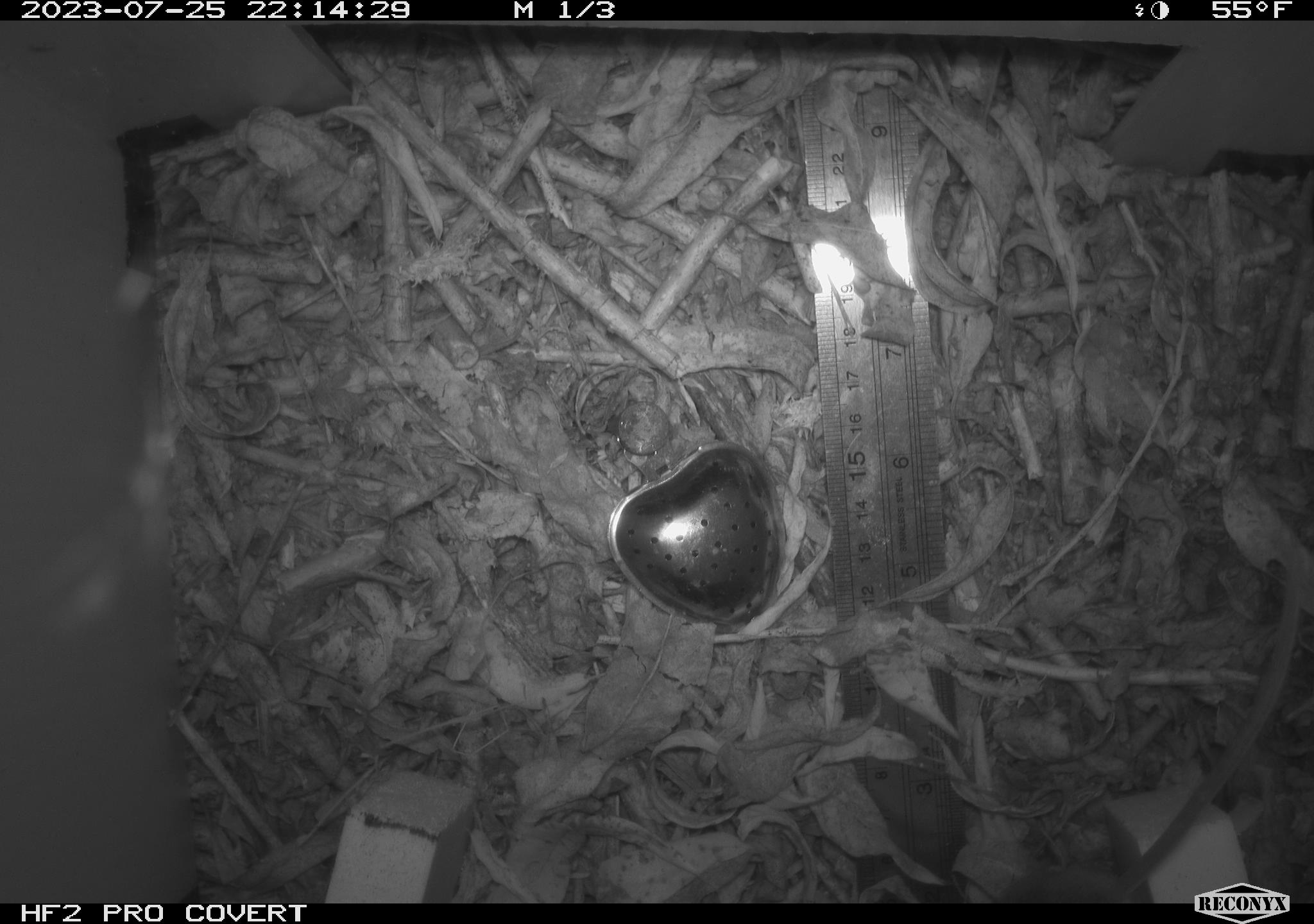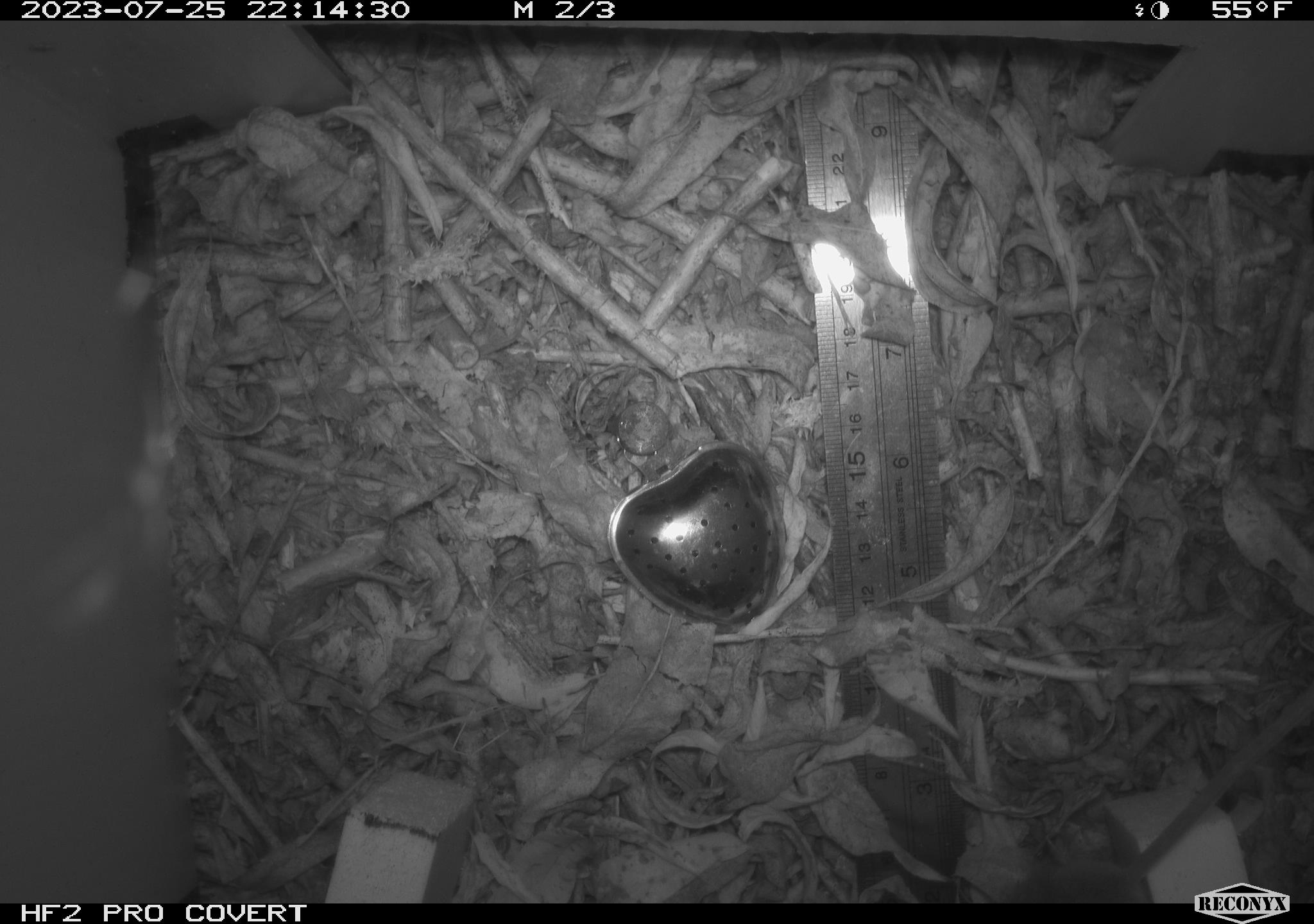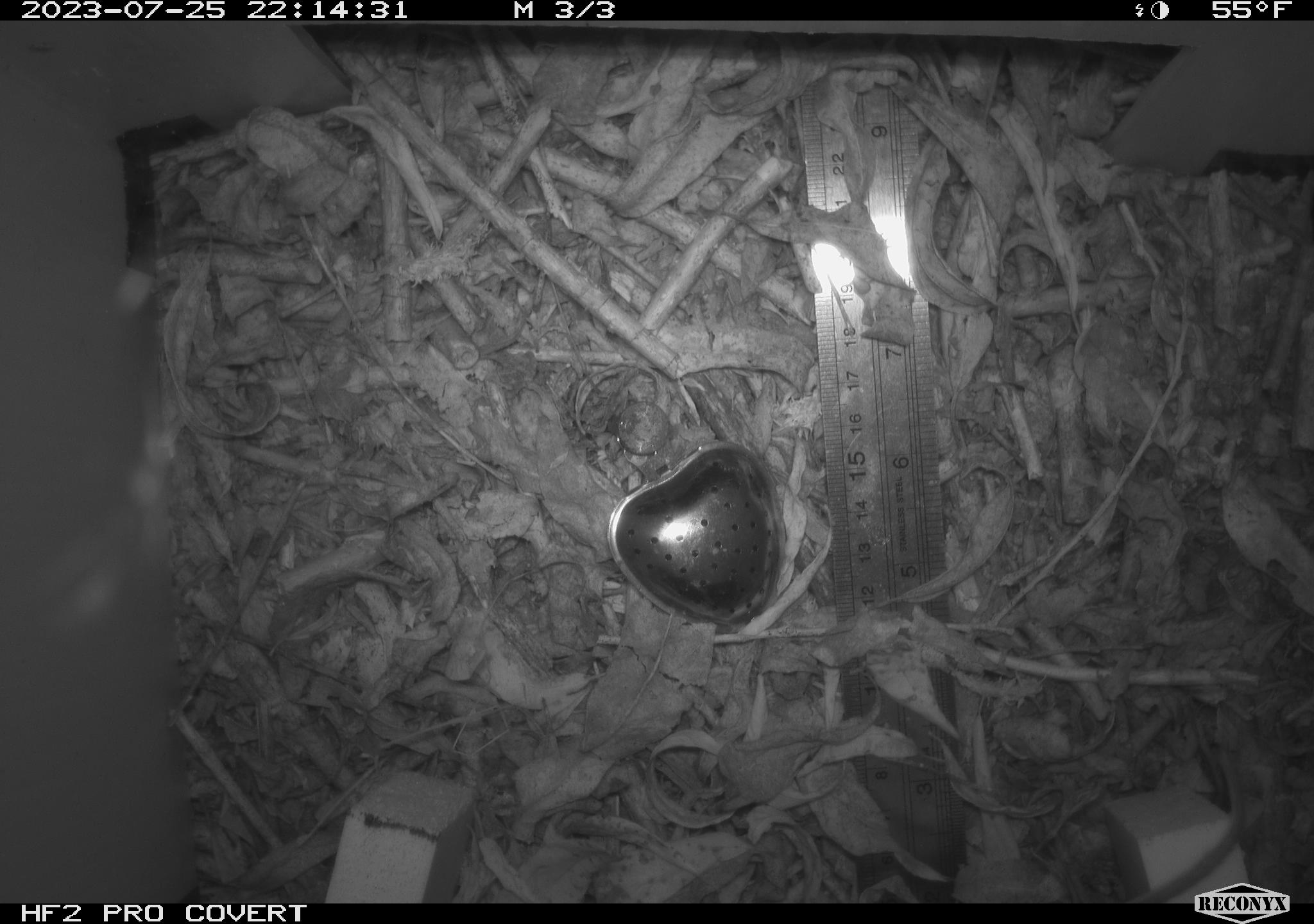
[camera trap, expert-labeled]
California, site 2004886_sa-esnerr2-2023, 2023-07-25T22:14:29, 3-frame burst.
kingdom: Animalia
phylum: Chordata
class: Mammalia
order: Rodentia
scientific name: Rodentia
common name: mouse species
Mouse species (Rodentia).